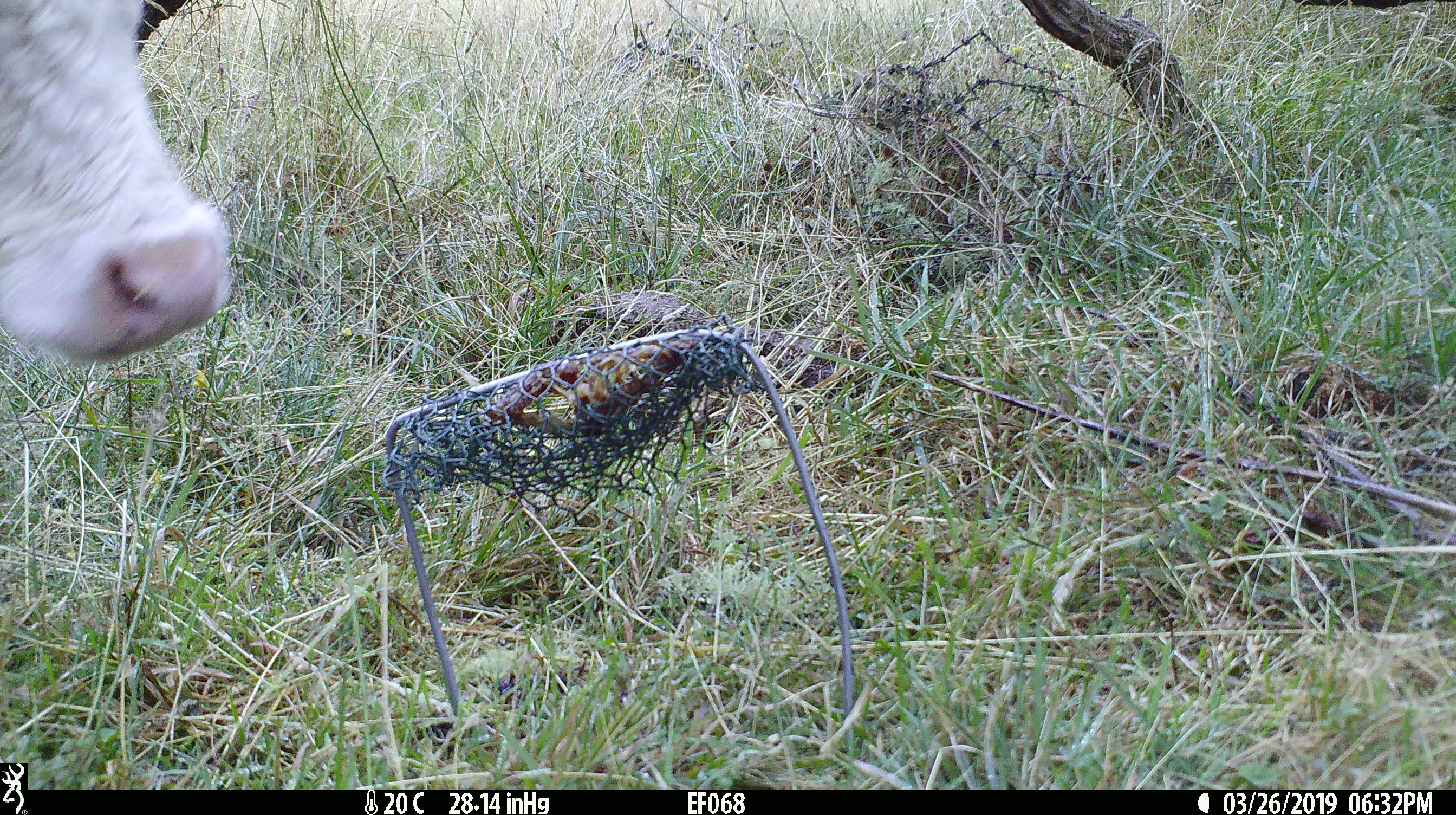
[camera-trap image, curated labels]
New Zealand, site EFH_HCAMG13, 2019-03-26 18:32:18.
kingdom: Animalia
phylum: Chordata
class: Mammalia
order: Artiodactyla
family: Bovidae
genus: Bos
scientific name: Bos taurus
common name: domestic cow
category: cow